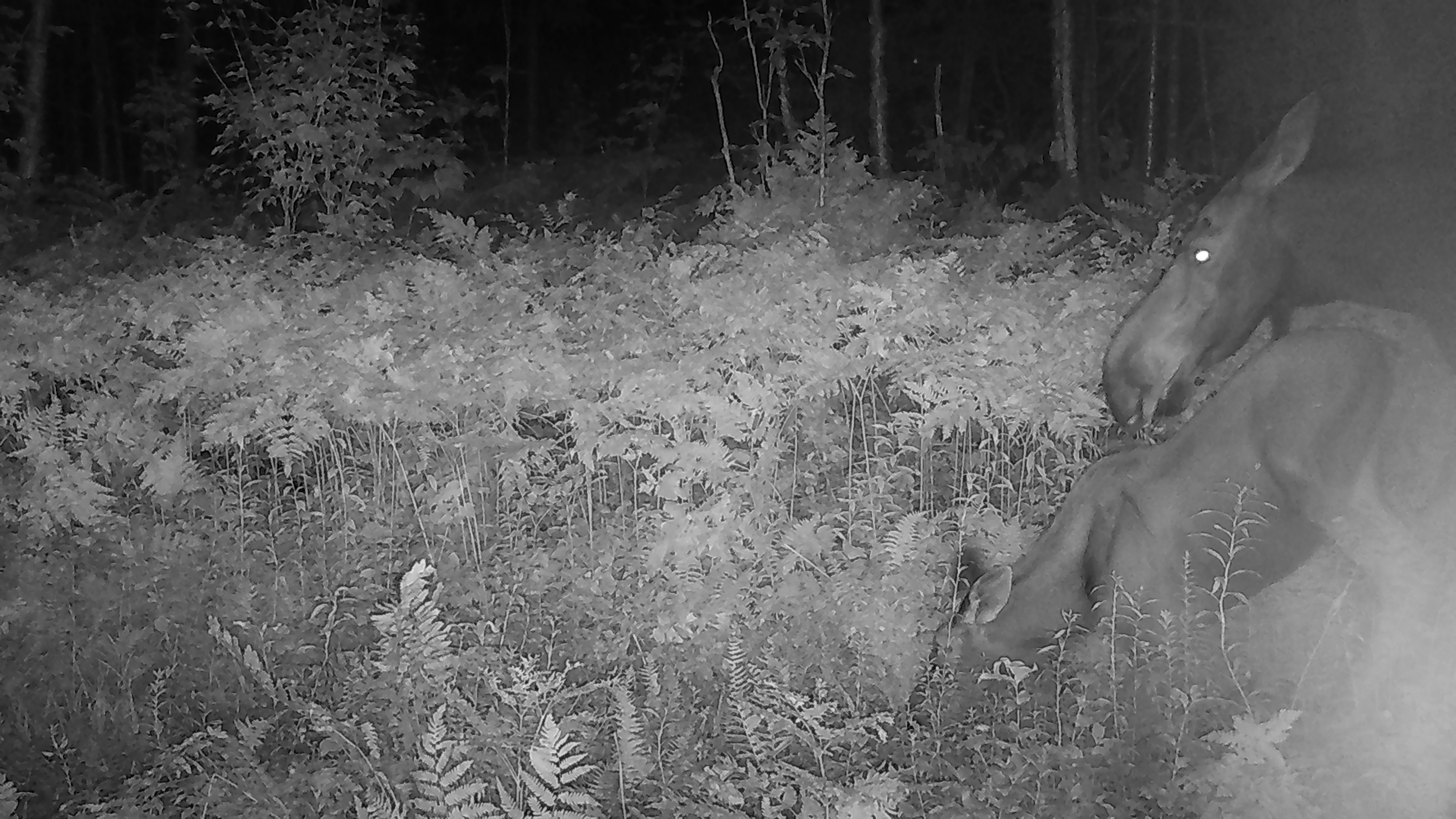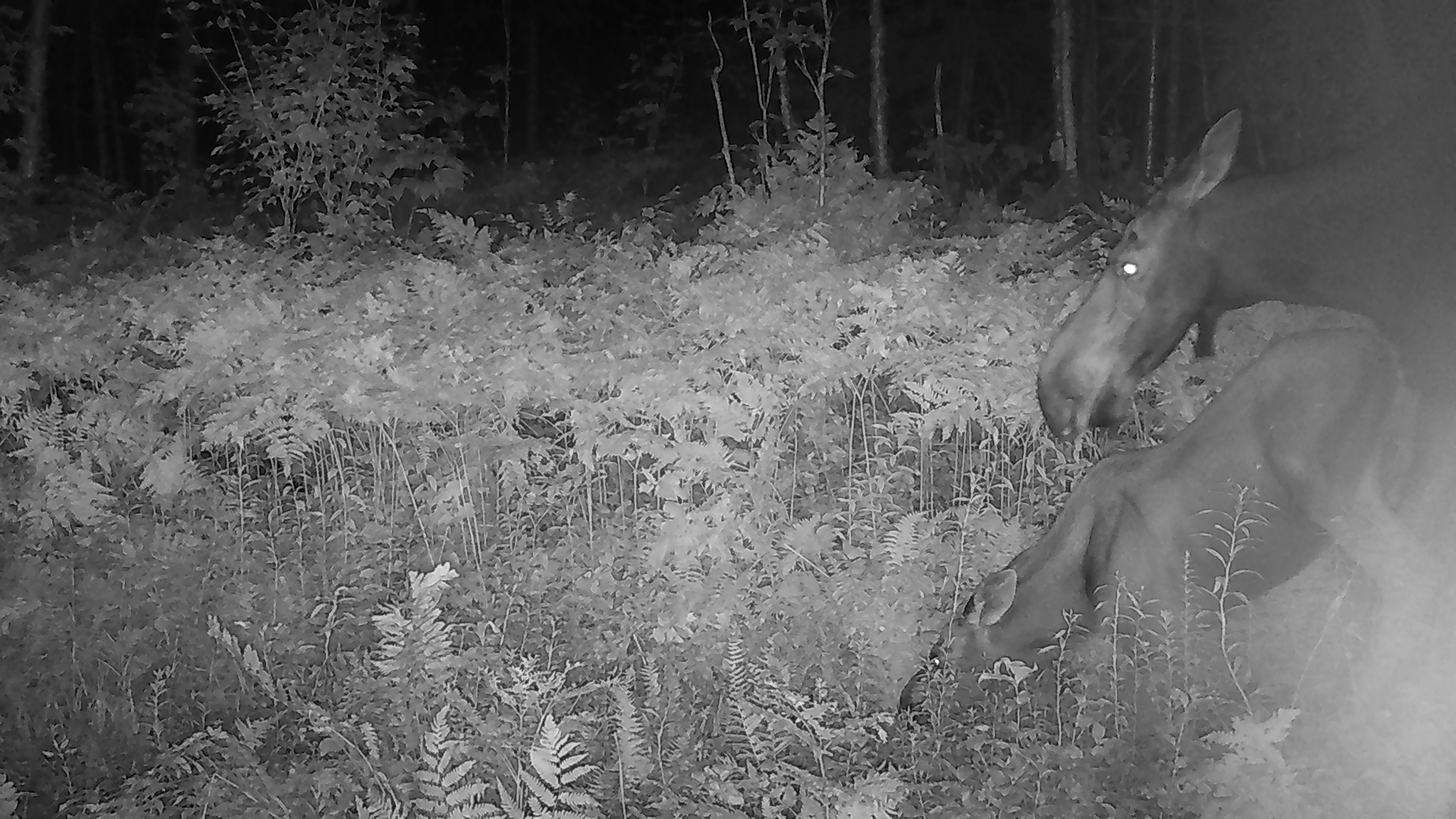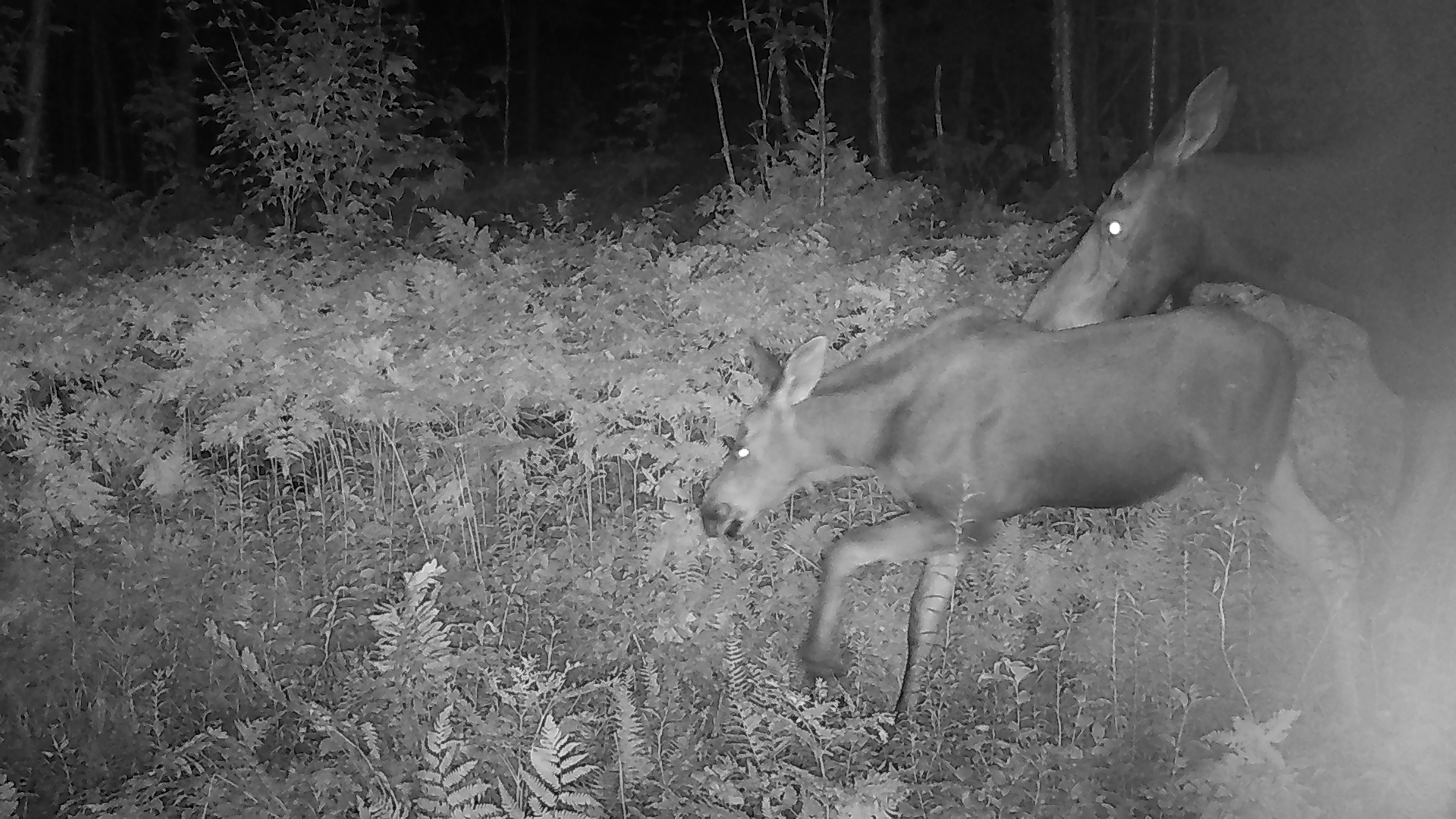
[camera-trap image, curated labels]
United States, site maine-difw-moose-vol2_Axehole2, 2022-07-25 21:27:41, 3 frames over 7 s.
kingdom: Animalia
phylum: Chordata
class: Mammalia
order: Artiodactyla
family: Cervidae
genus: Alces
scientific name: Alces alces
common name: moose